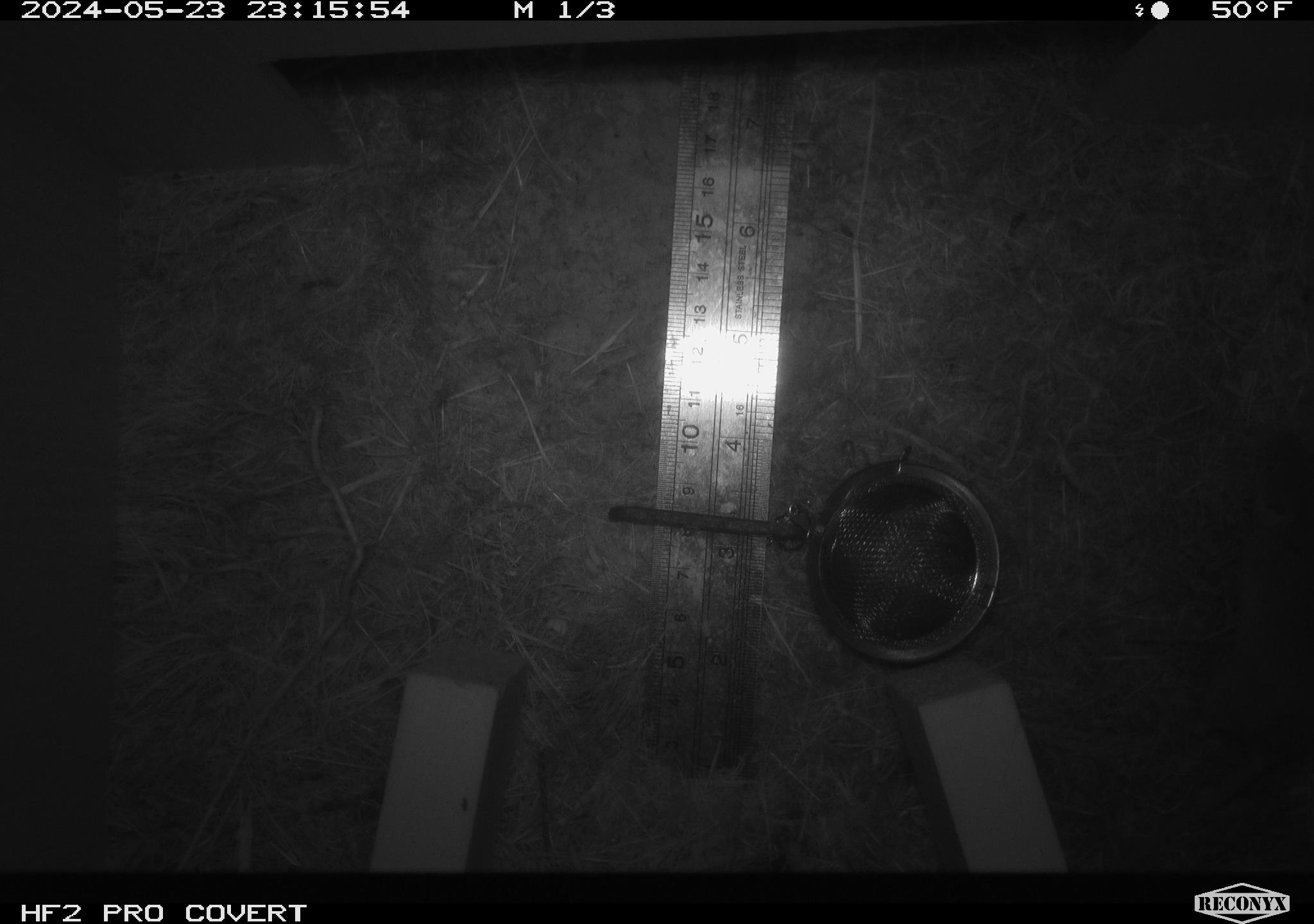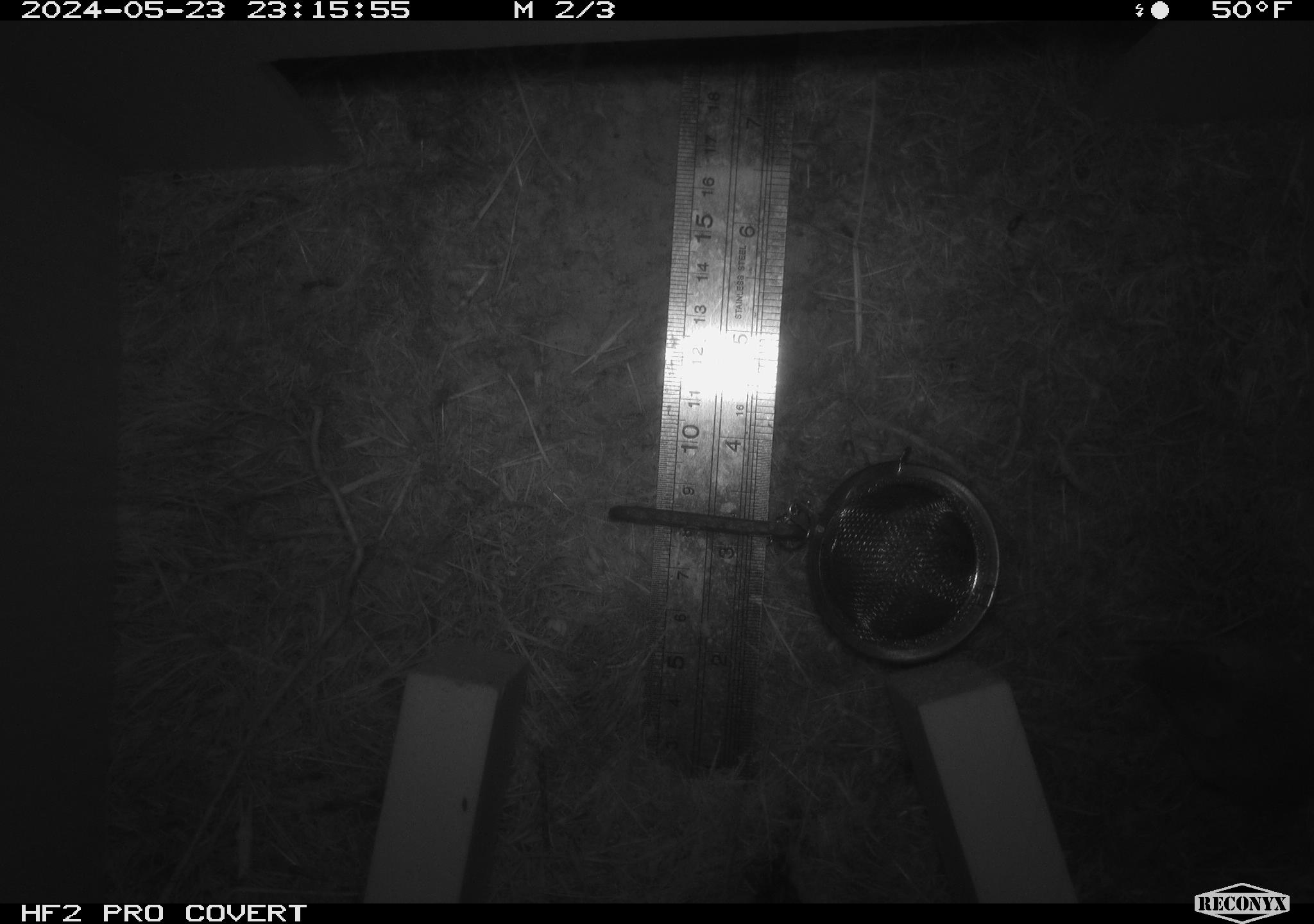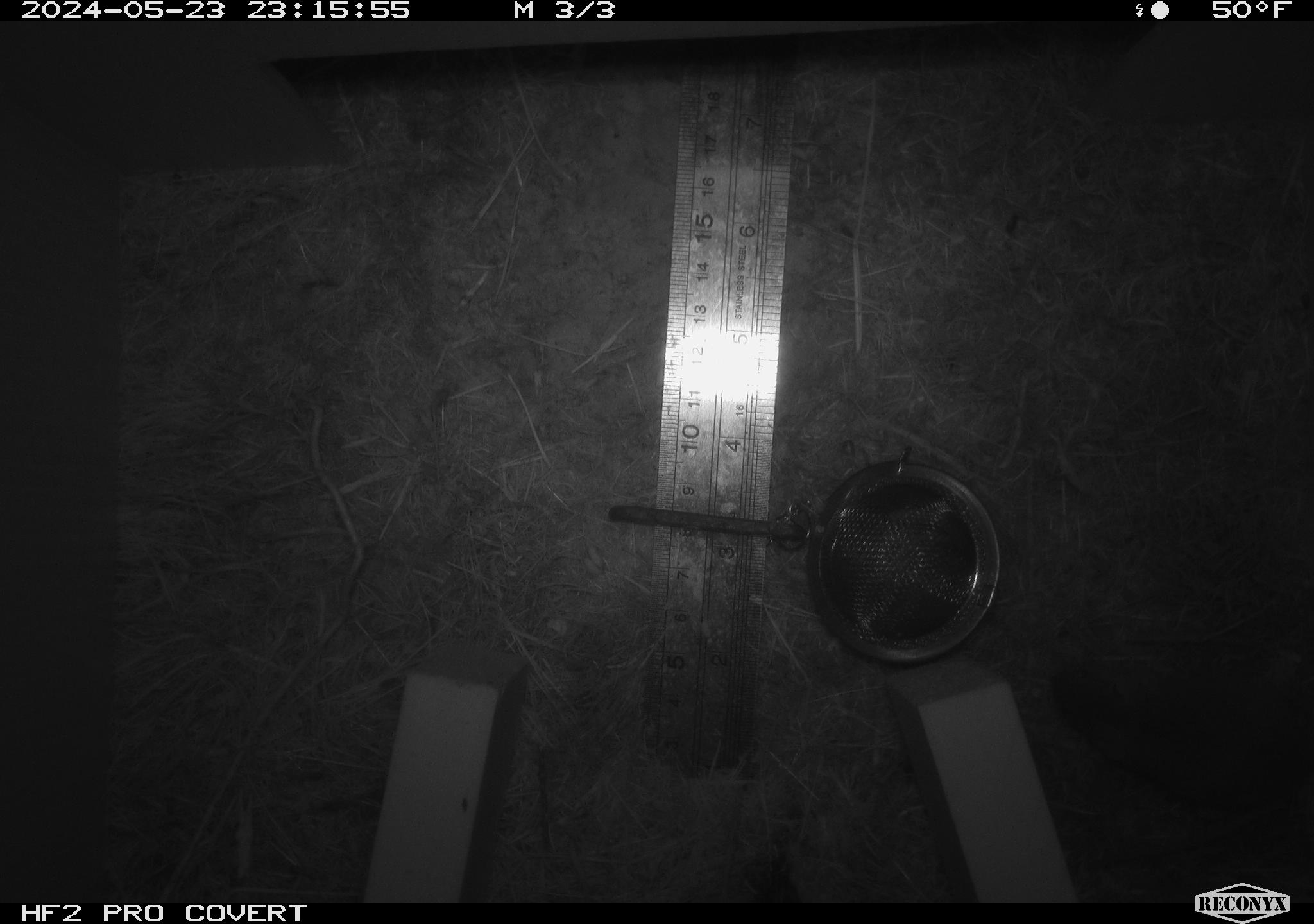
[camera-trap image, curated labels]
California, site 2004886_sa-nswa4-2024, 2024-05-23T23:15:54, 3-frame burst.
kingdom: Animalia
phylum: Chordata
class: Mammalia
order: Rodentia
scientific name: Rodentia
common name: rodent